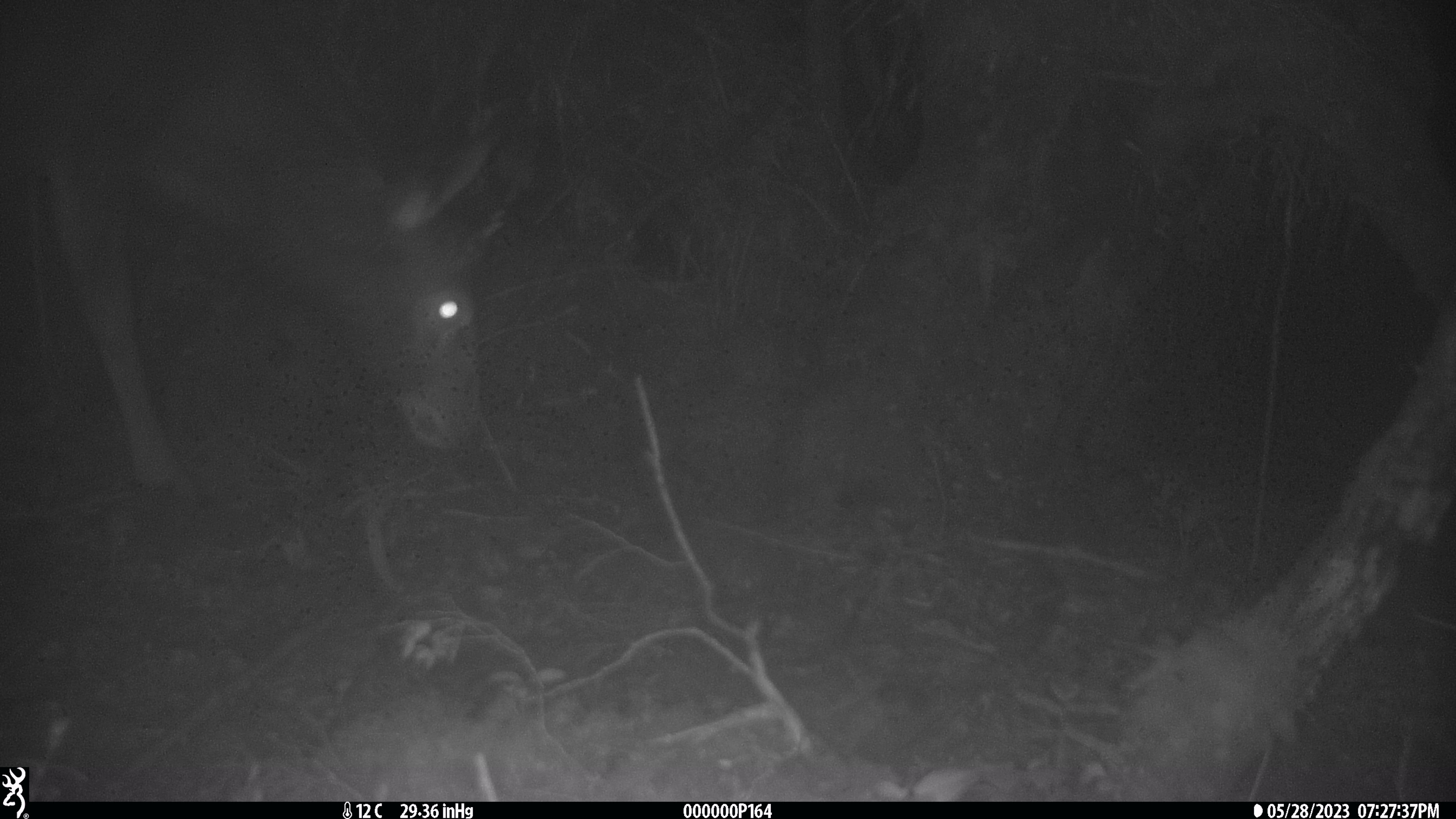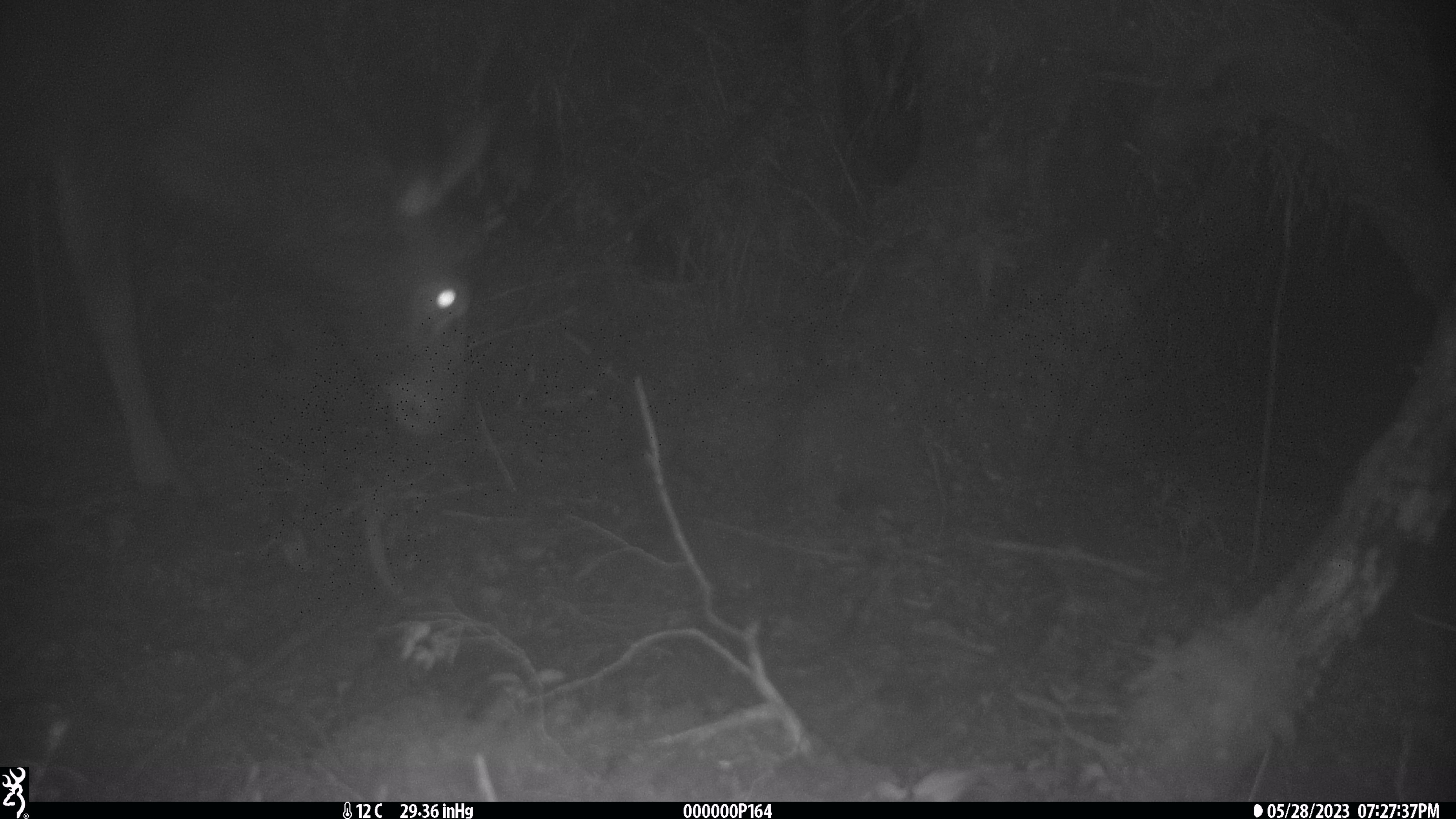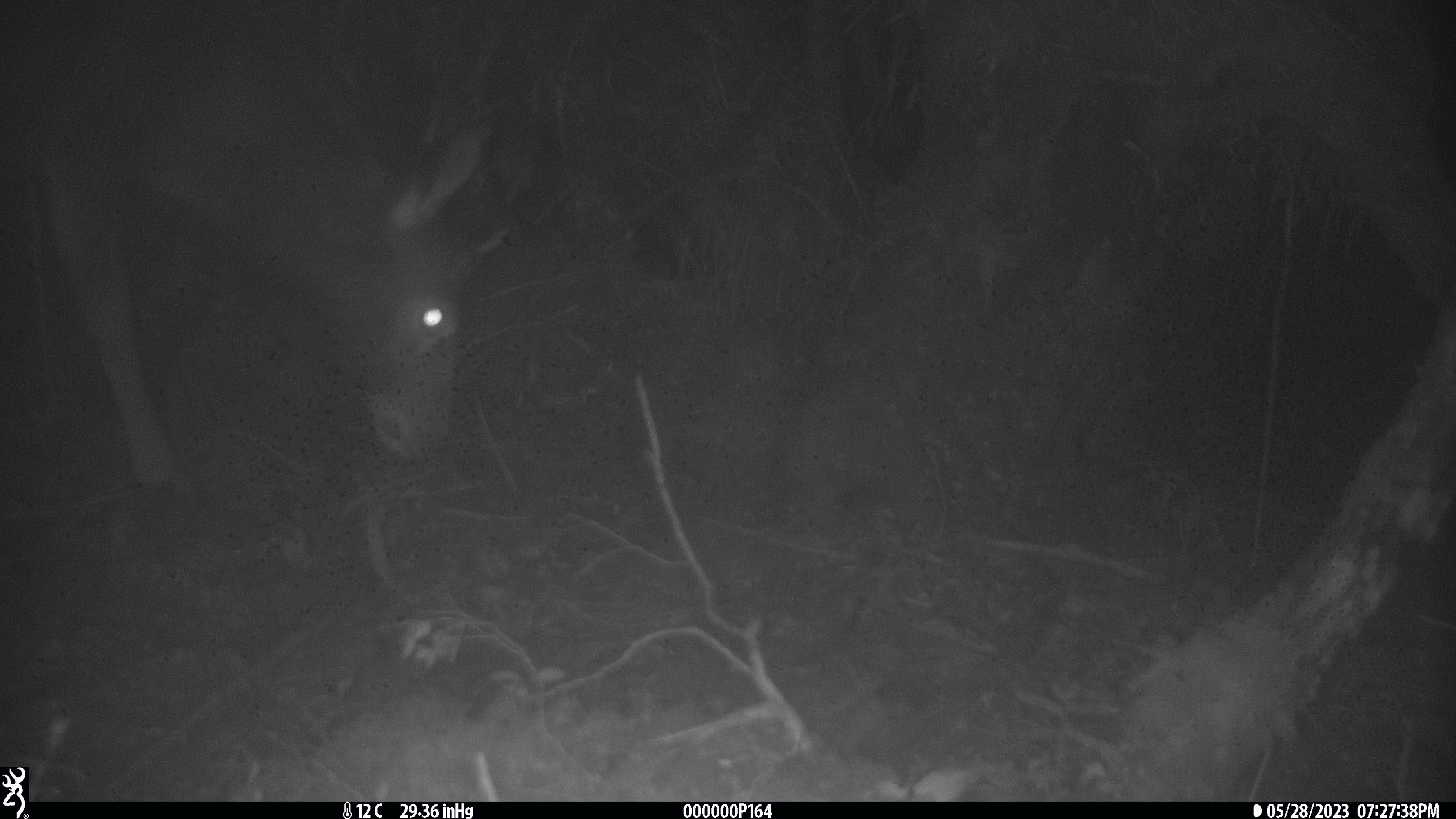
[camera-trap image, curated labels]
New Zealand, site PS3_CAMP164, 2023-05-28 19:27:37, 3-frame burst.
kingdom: Animalia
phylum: Chordata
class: Mammalia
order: Artiodactyla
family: Cervidae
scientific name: Cervidae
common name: deer